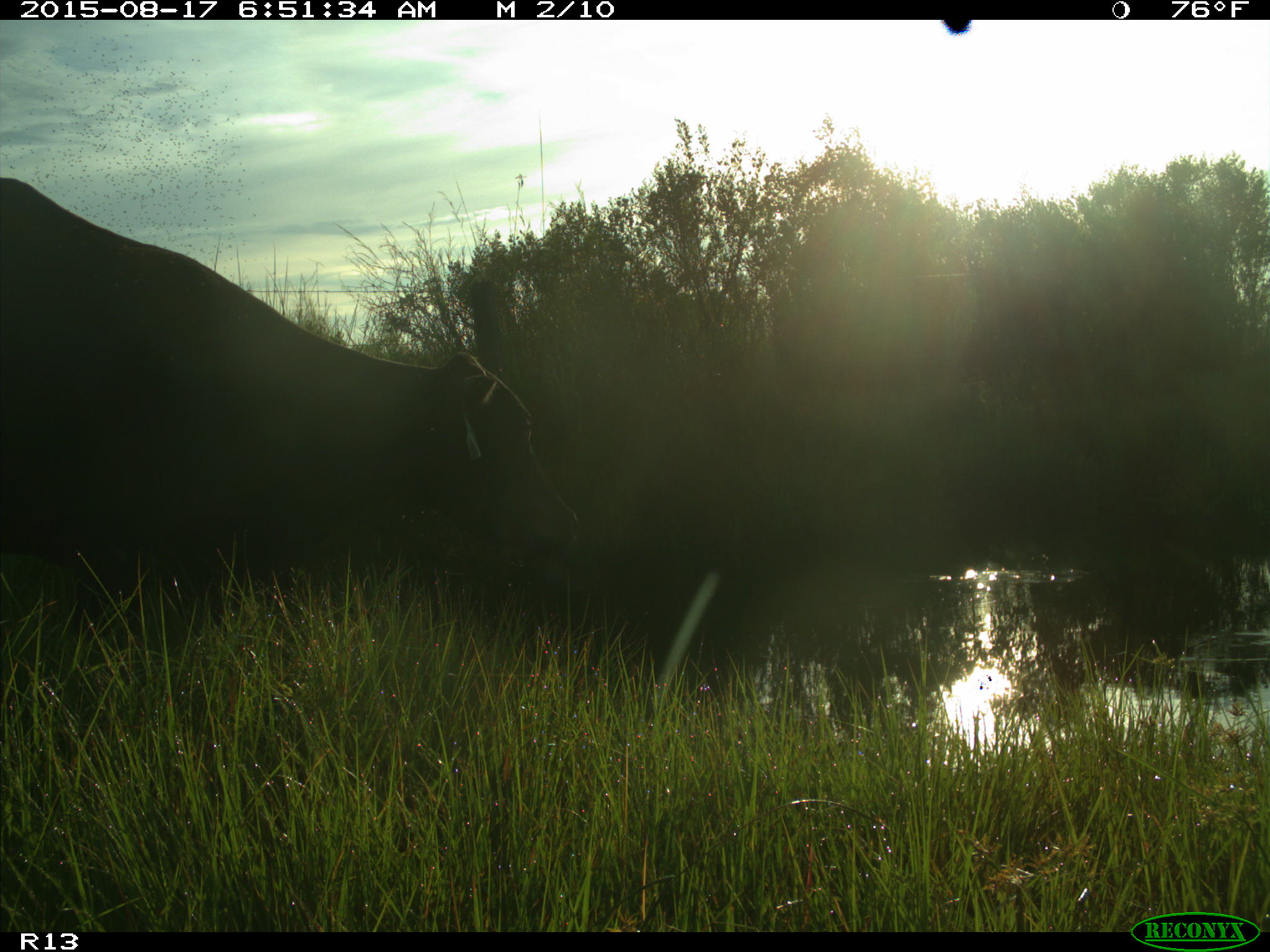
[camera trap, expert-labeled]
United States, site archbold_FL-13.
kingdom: Animalia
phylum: Chordata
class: Mammalia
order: Artiodactyla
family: Bovidae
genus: Bos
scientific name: Bos taurus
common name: domestic cow